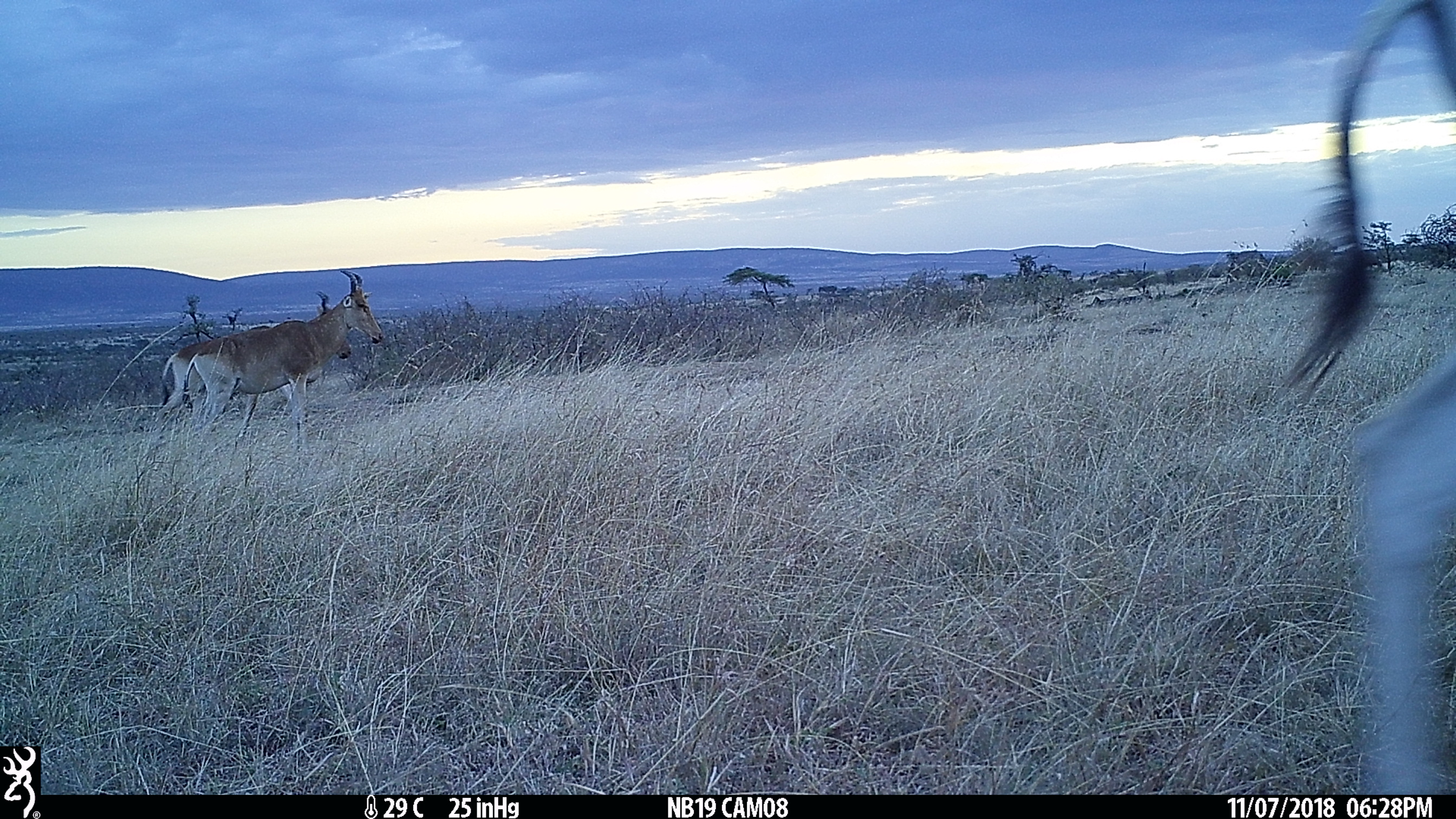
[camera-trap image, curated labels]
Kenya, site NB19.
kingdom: Animalia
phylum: Chordata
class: Mammalia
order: Artiodactyla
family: Bovidae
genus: Alcelaphus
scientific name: Alcelaphus buselaphus cokii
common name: coke's hartebeest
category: hartebeest cokes